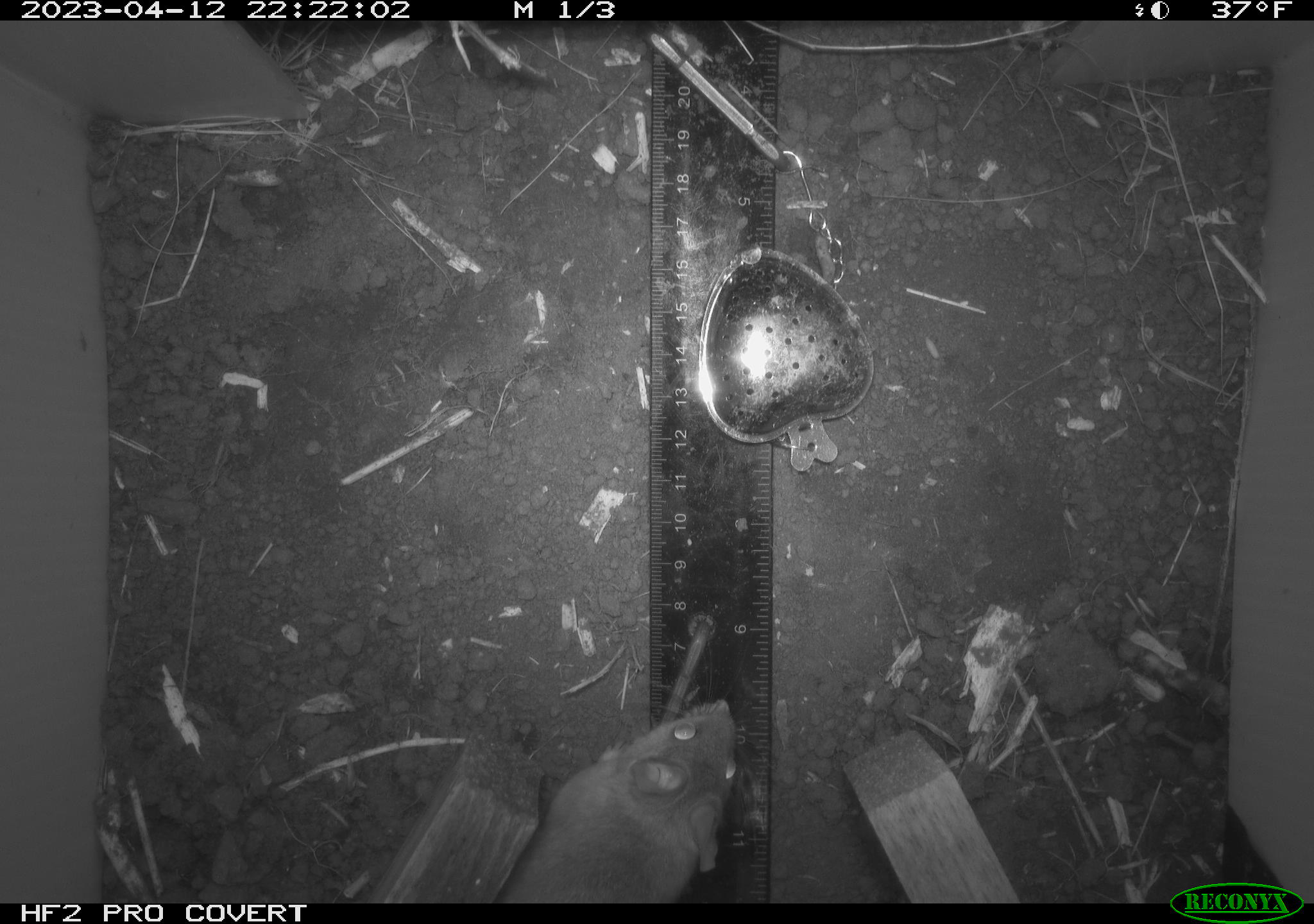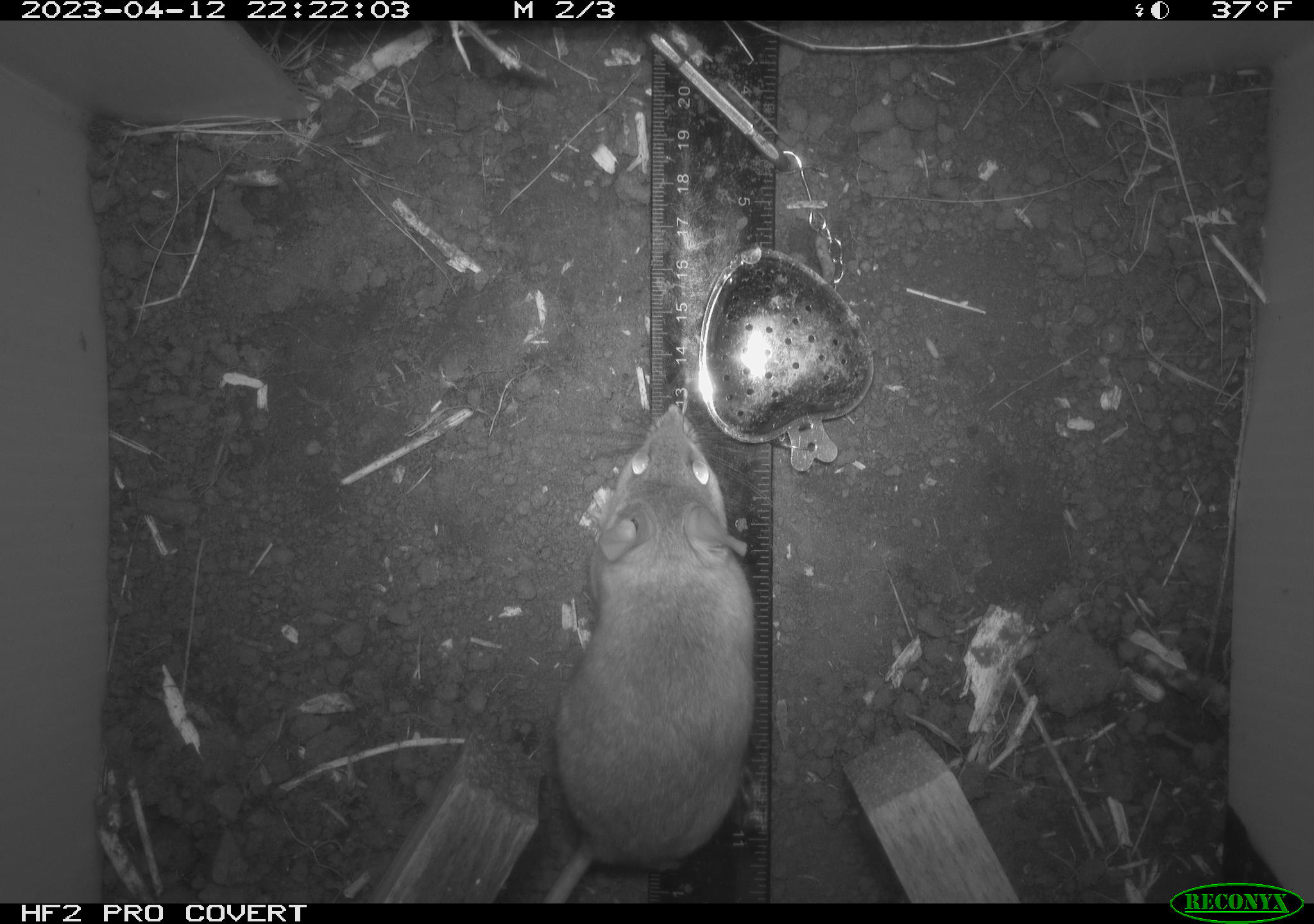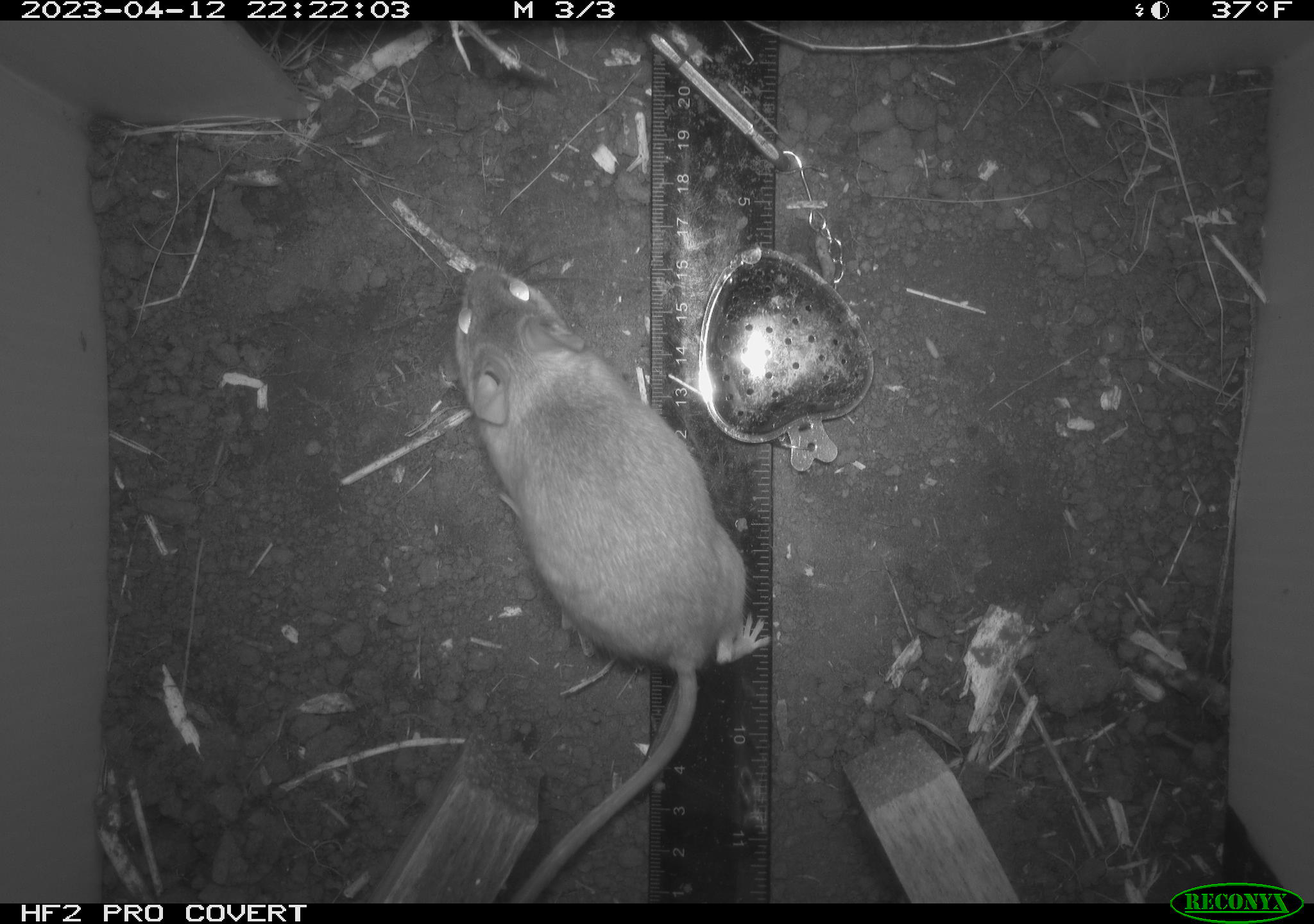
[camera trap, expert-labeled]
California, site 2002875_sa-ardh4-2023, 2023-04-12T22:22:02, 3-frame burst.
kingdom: Animalia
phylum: Chordata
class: Mammalia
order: Rodentia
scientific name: Rodentia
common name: mouse species